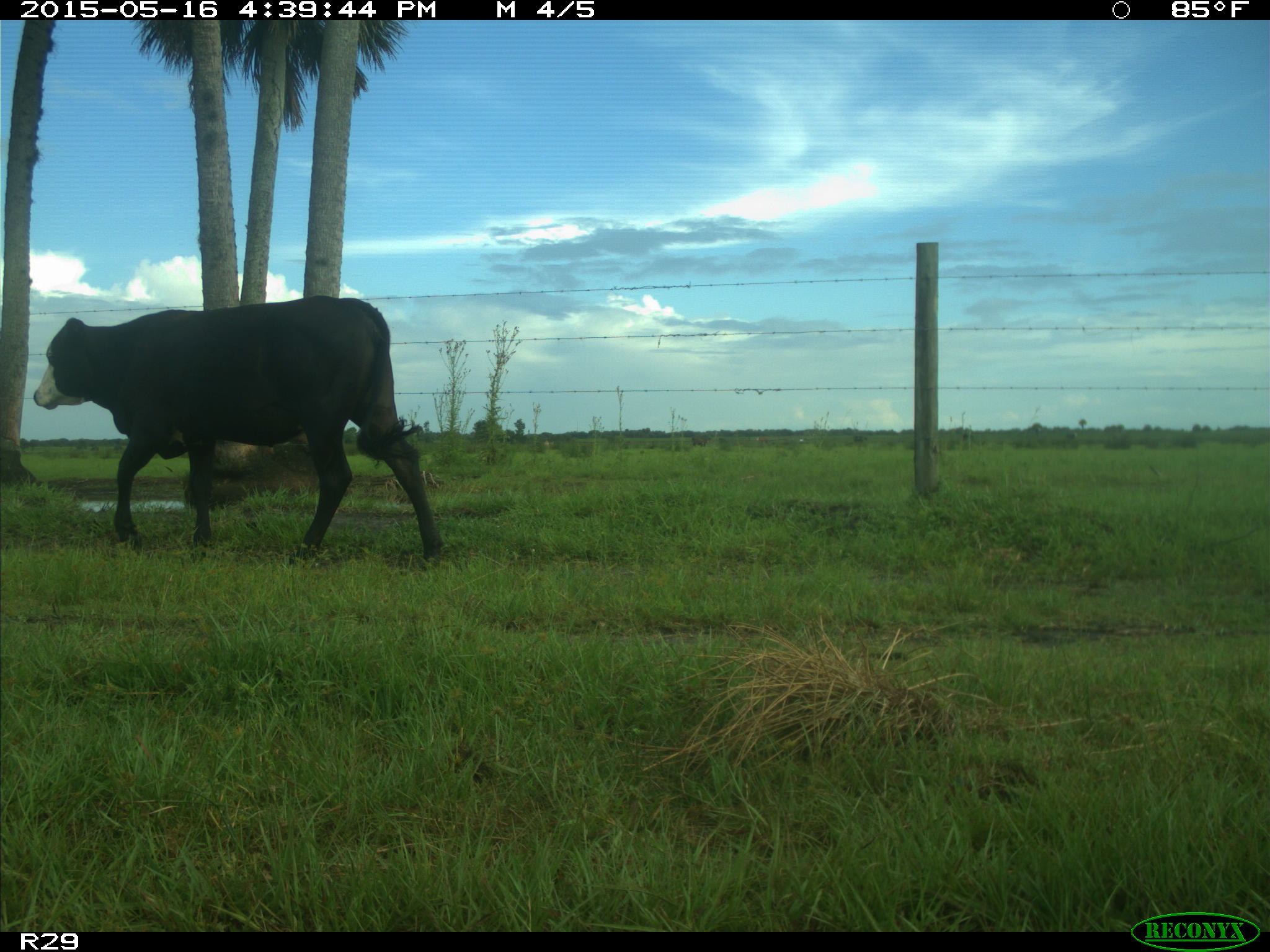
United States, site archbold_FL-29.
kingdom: Animalia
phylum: Chordata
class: Mammalia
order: Artiodactyla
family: Bovidae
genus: Bos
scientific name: Bos taurus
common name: domestic cow